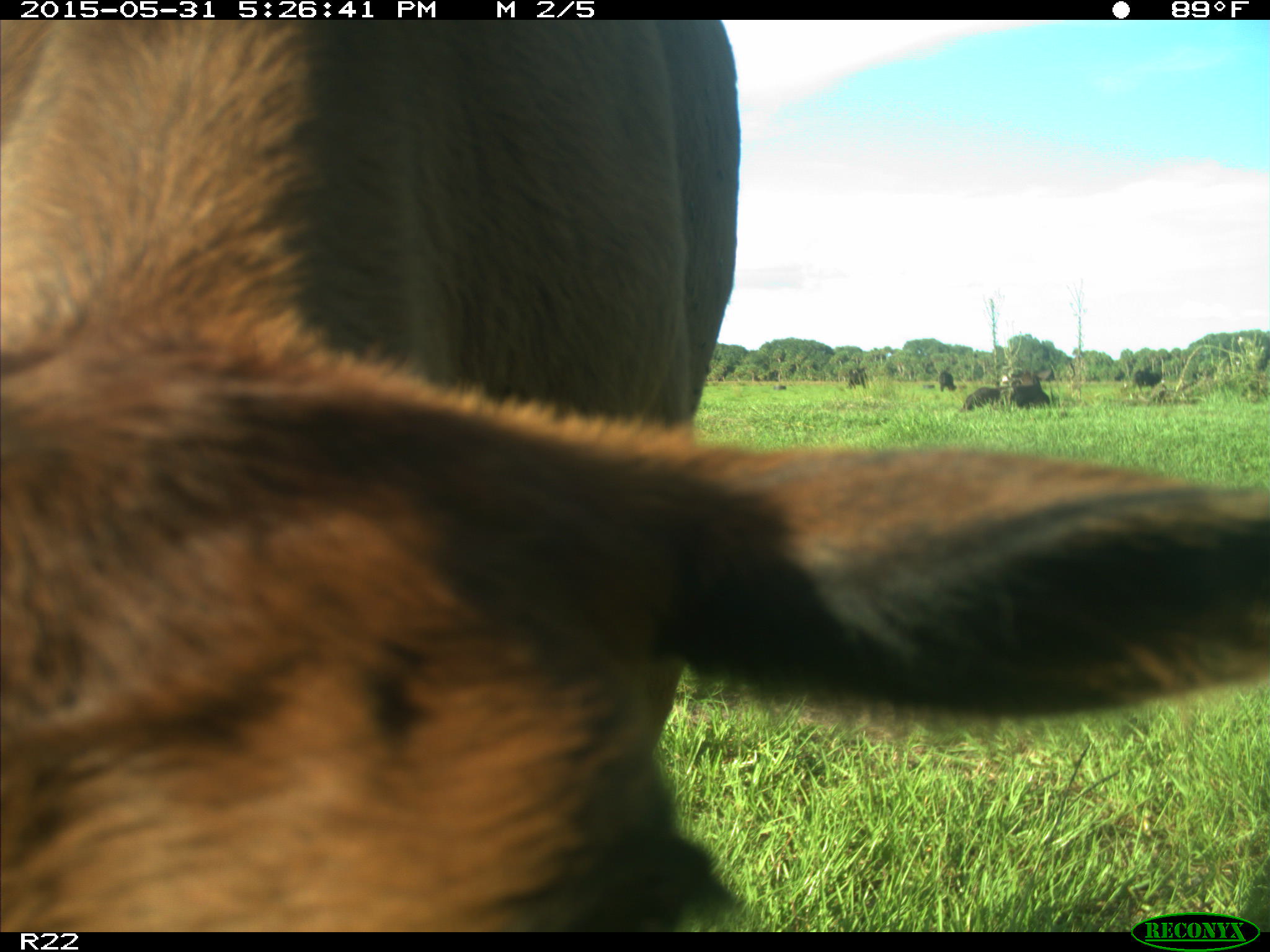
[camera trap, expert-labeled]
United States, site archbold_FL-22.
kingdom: Animalia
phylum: Chordata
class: Mammalia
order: Artiodactyla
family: Bovidae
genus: Bos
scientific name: Bos taurus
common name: domestic cow